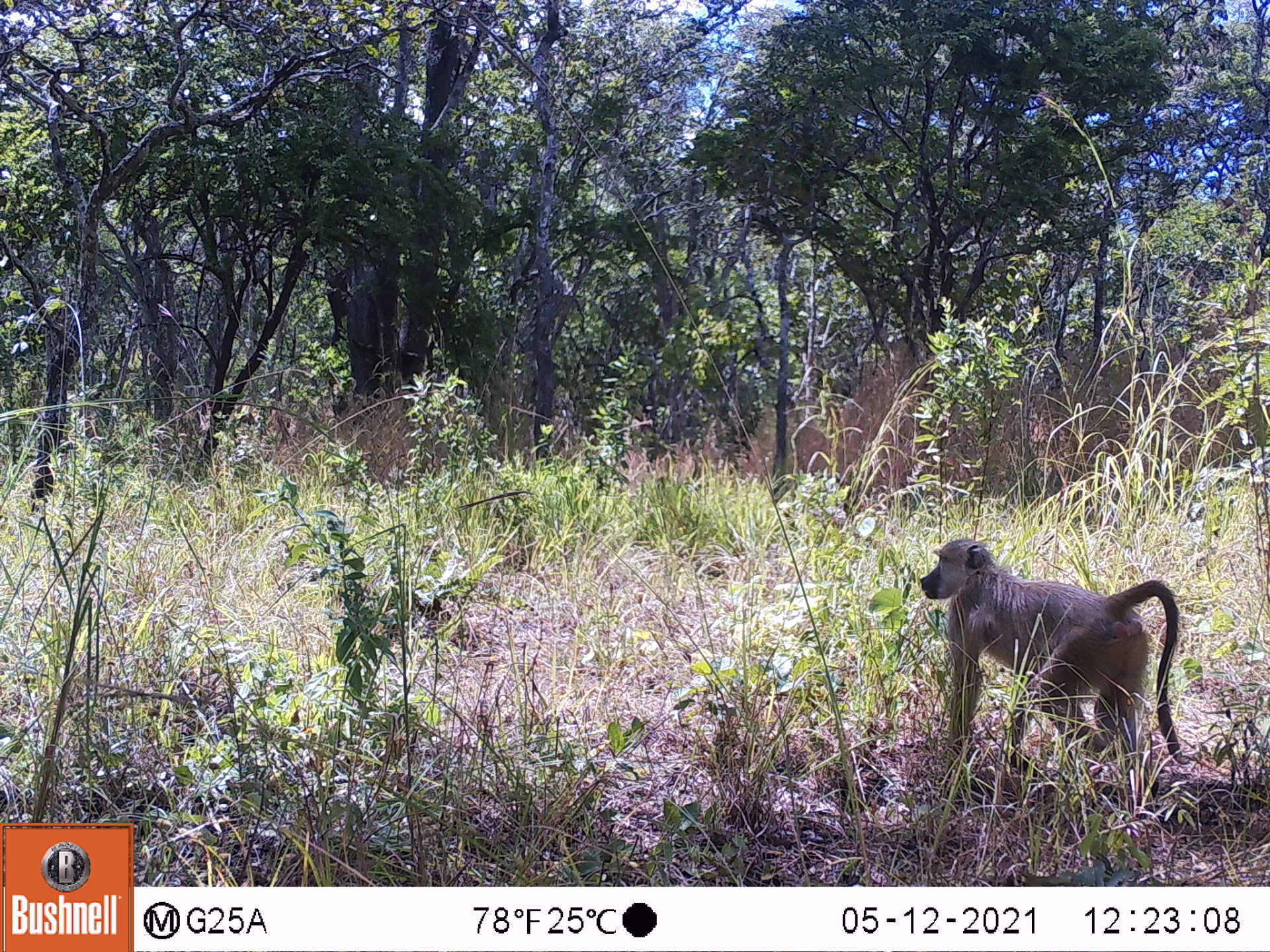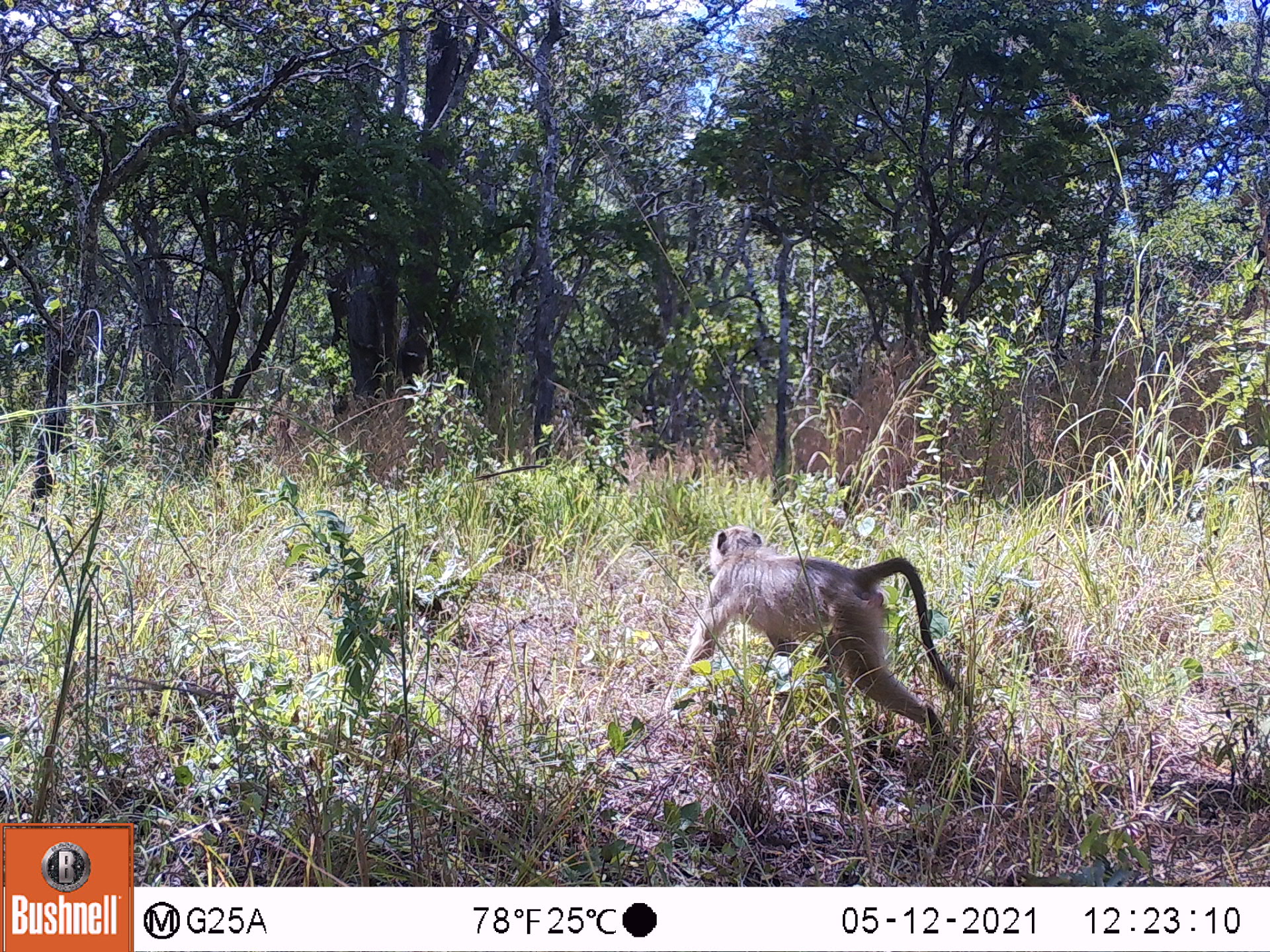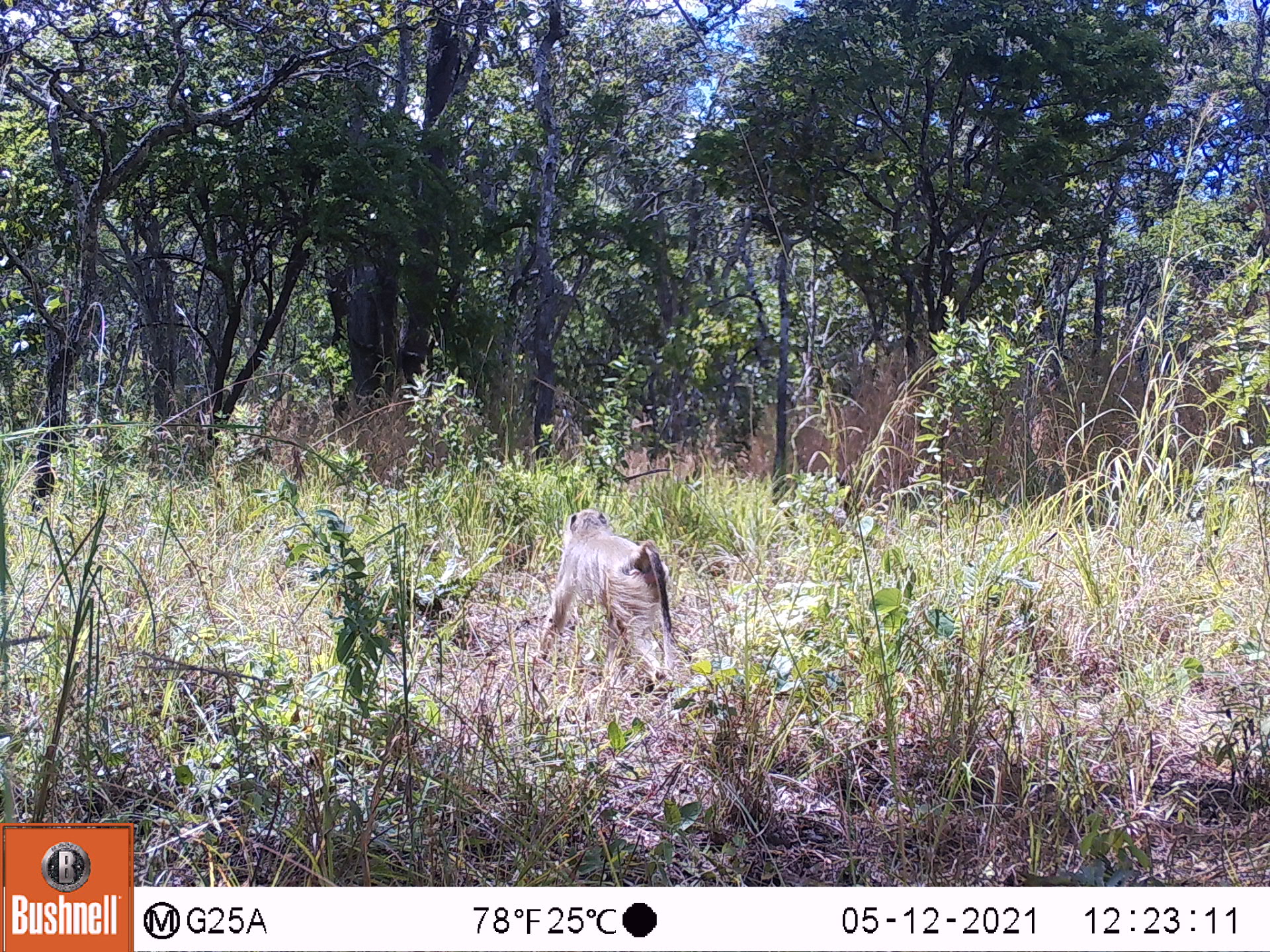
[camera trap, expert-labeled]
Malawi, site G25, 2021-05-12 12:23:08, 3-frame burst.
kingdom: Animalia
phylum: Chordata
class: Mammalia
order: Primates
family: Cercopithecidae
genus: Papio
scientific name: Papio cynocephalus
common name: yellow baboon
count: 1